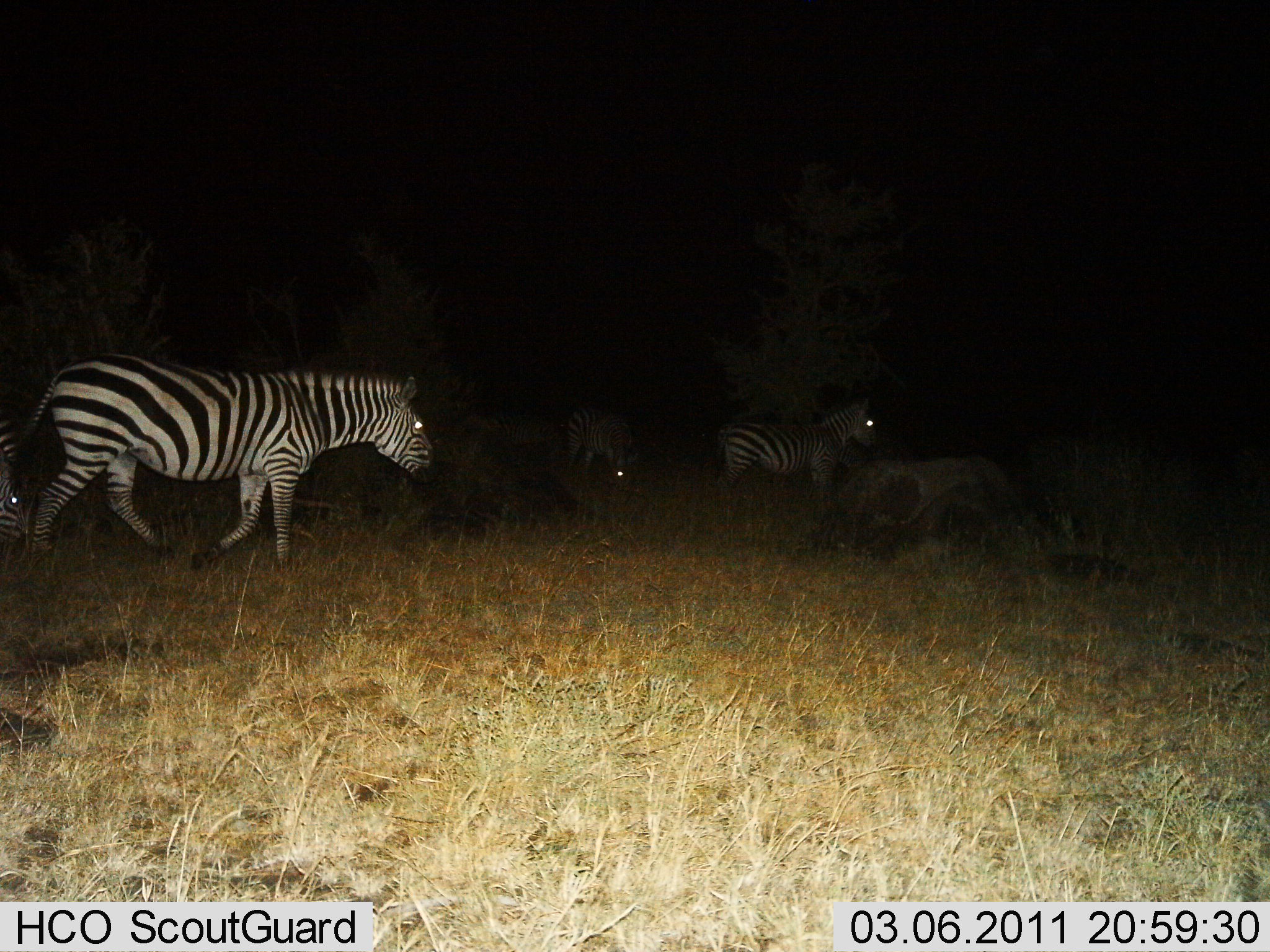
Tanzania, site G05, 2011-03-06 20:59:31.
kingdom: Animalia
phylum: Chordata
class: Mammalia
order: Perissodactyla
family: Equidae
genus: Equus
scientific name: Equus quagga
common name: plains zebra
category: zebra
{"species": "zebra (plains zebra) (Equus quagga)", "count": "4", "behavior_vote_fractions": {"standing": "17%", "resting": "0%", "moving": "75%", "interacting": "0%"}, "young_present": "0%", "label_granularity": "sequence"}